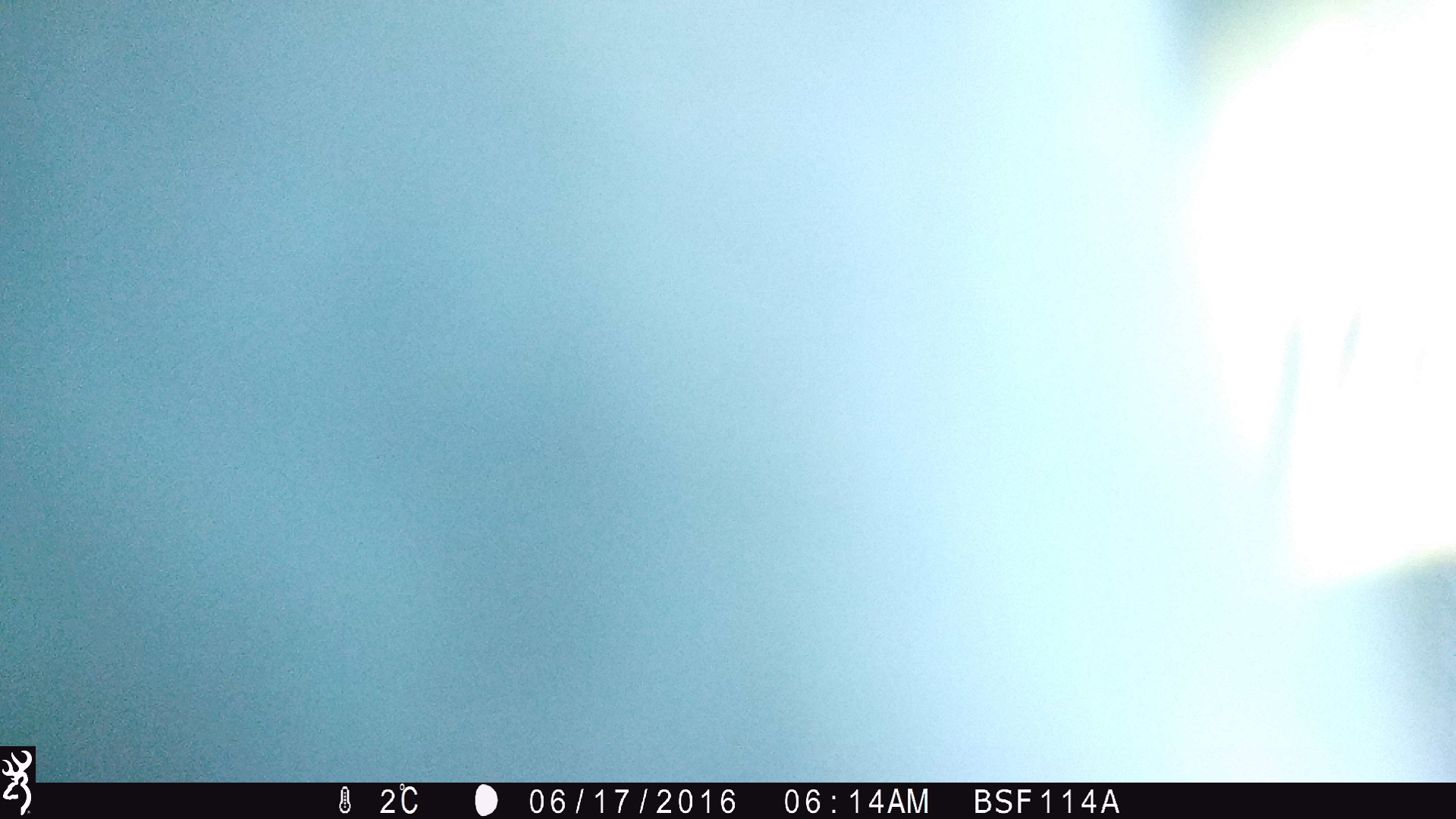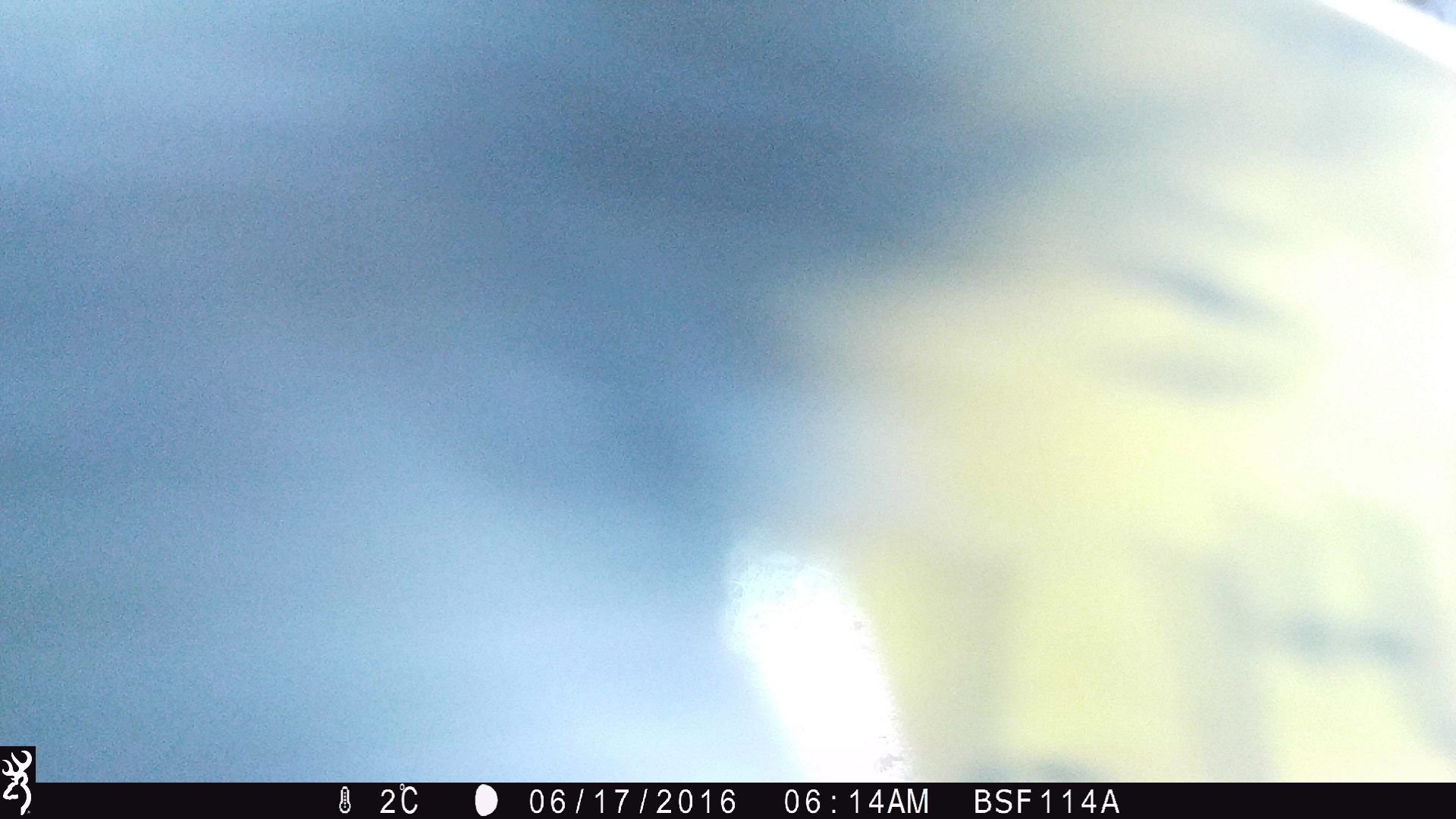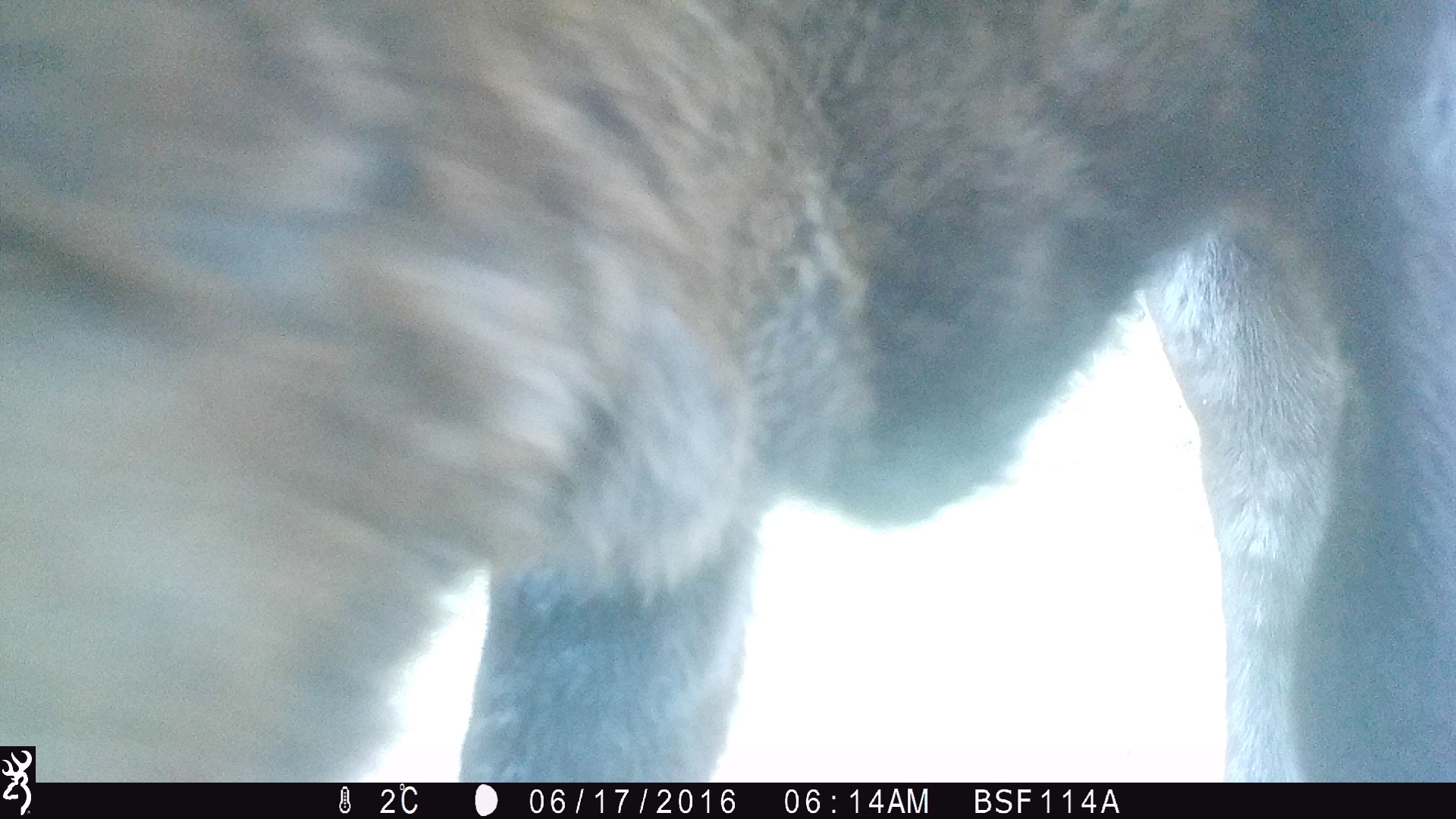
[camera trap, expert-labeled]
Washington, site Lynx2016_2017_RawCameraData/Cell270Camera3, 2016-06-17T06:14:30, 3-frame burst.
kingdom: Animalia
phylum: Chordata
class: Mammalia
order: Artiodactyla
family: Bovidae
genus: Bos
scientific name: Bos taurus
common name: domestic cattle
Domestic cattle (Bos taurus). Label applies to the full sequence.